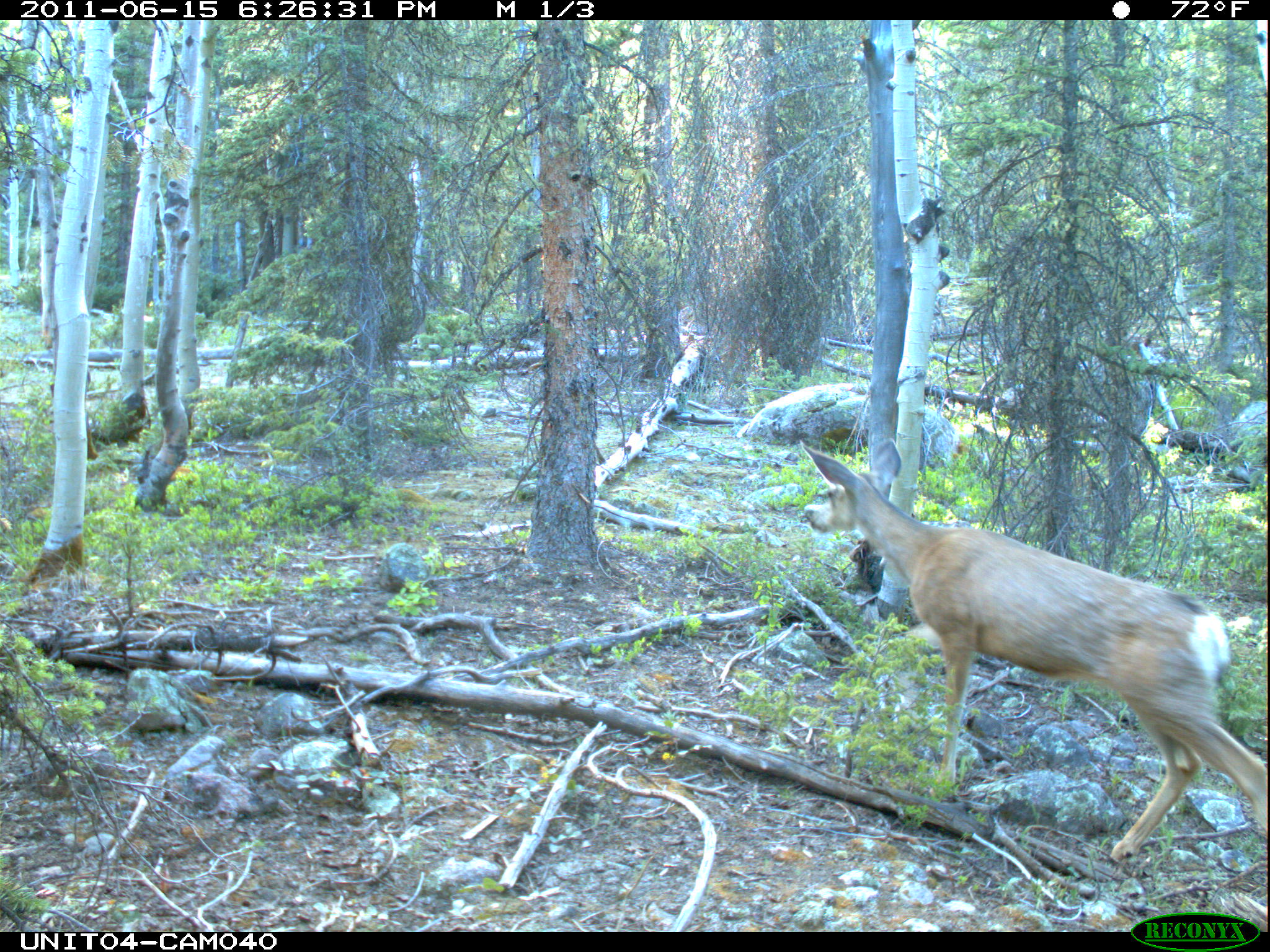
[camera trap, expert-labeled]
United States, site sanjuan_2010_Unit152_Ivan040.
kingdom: Animalia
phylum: Chordata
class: Mammalia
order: Artiodactyla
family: Cervidae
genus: Odocoileus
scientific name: Odocoileus hemionus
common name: mule deer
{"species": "Odocoileus hemionus (mule deer)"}